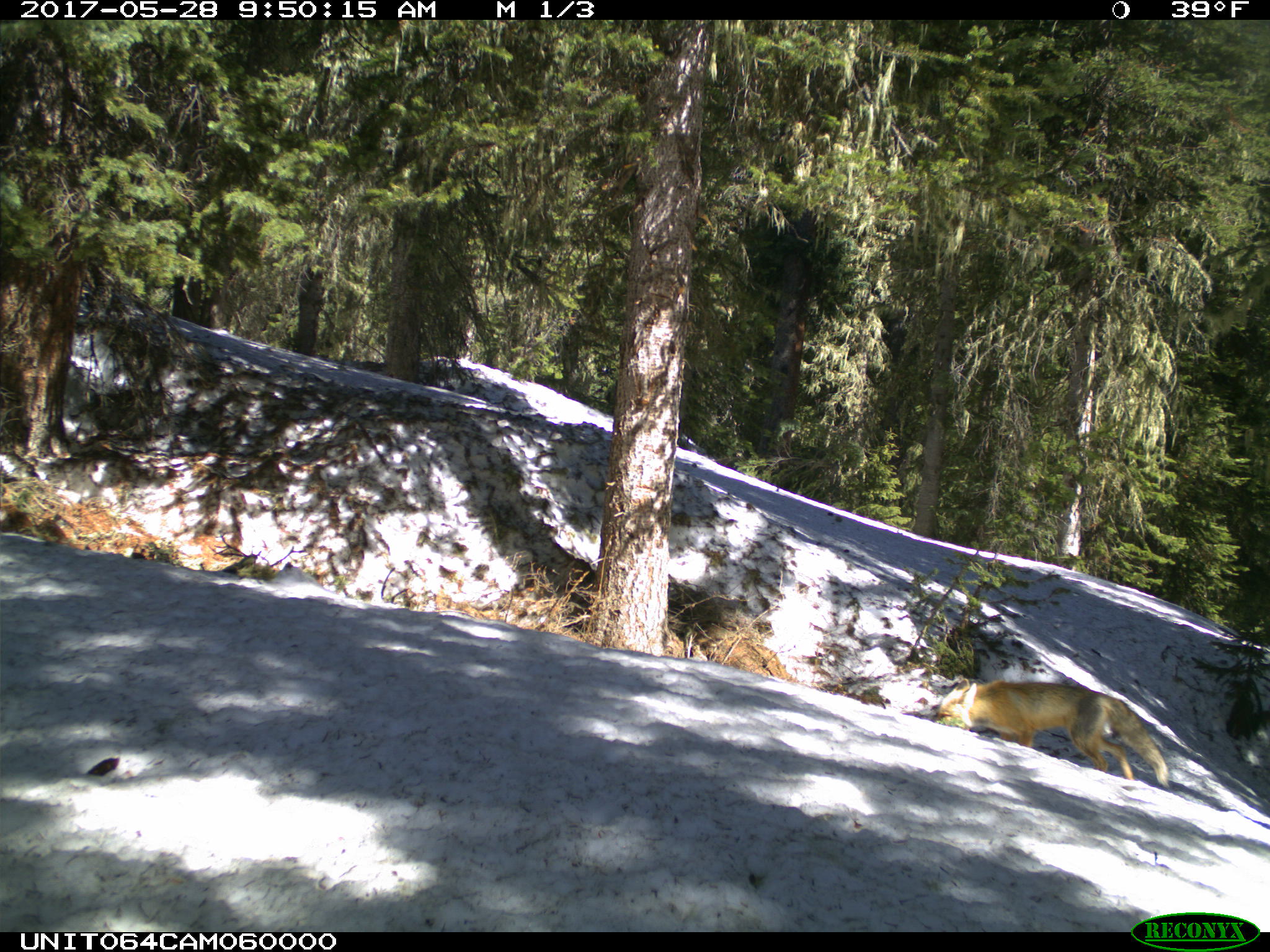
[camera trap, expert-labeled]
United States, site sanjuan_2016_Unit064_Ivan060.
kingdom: Animalia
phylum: Chordata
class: Mammalia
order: Carnivora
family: Canidae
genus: Vulpes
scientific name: Vulpes vulpes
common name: red fox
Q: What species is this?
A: Vulpes vulpes (red fox).